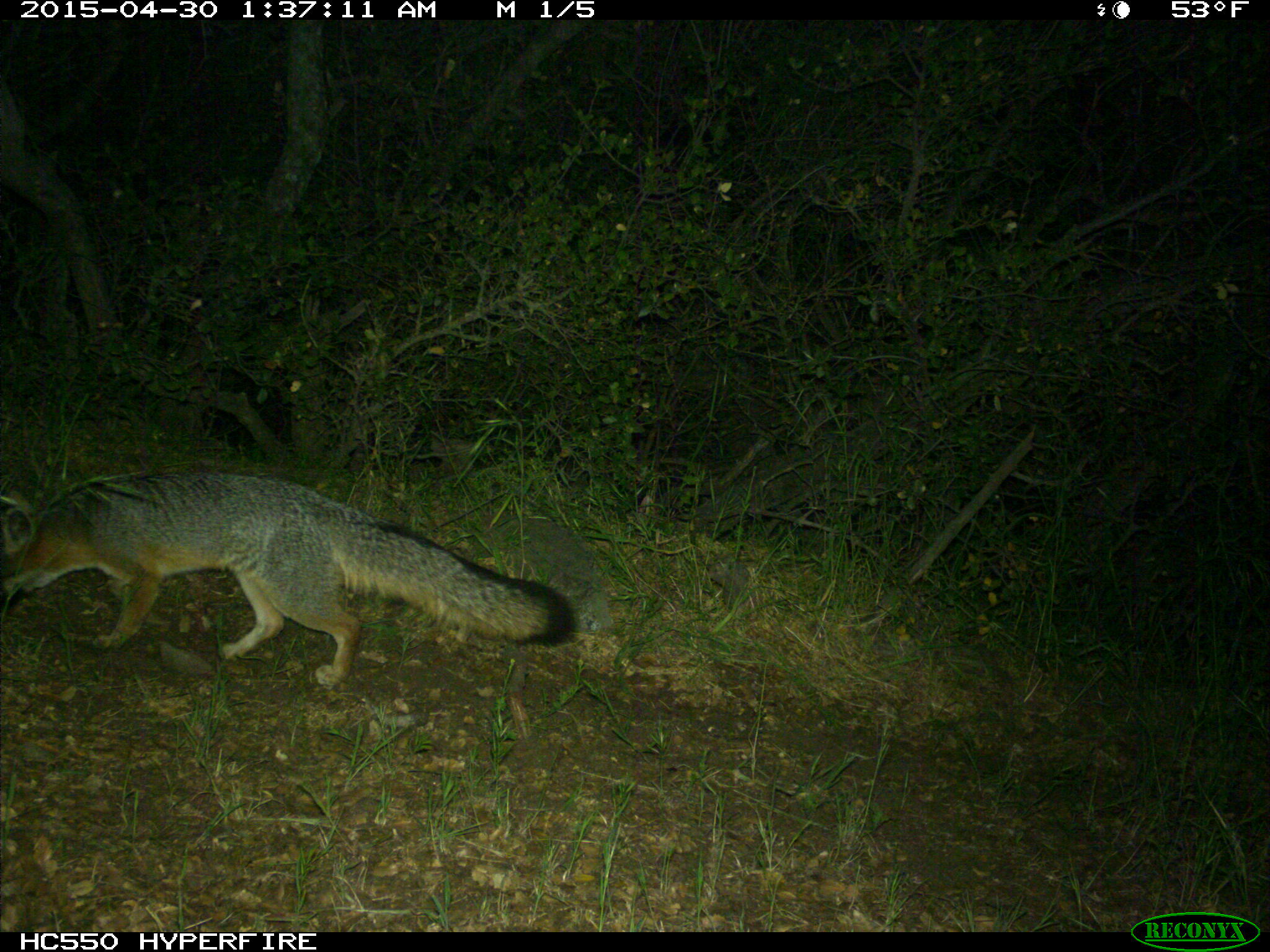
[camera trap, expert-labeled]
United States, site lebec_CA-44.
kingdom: Animalia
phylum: Chordata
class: Mammalia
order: Carnivora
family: Canidae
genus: Urocyon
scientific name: Urocyon cinereoargenteus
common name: gray fox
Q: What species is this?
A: Urocyon cinereoargenteus (gray fox).